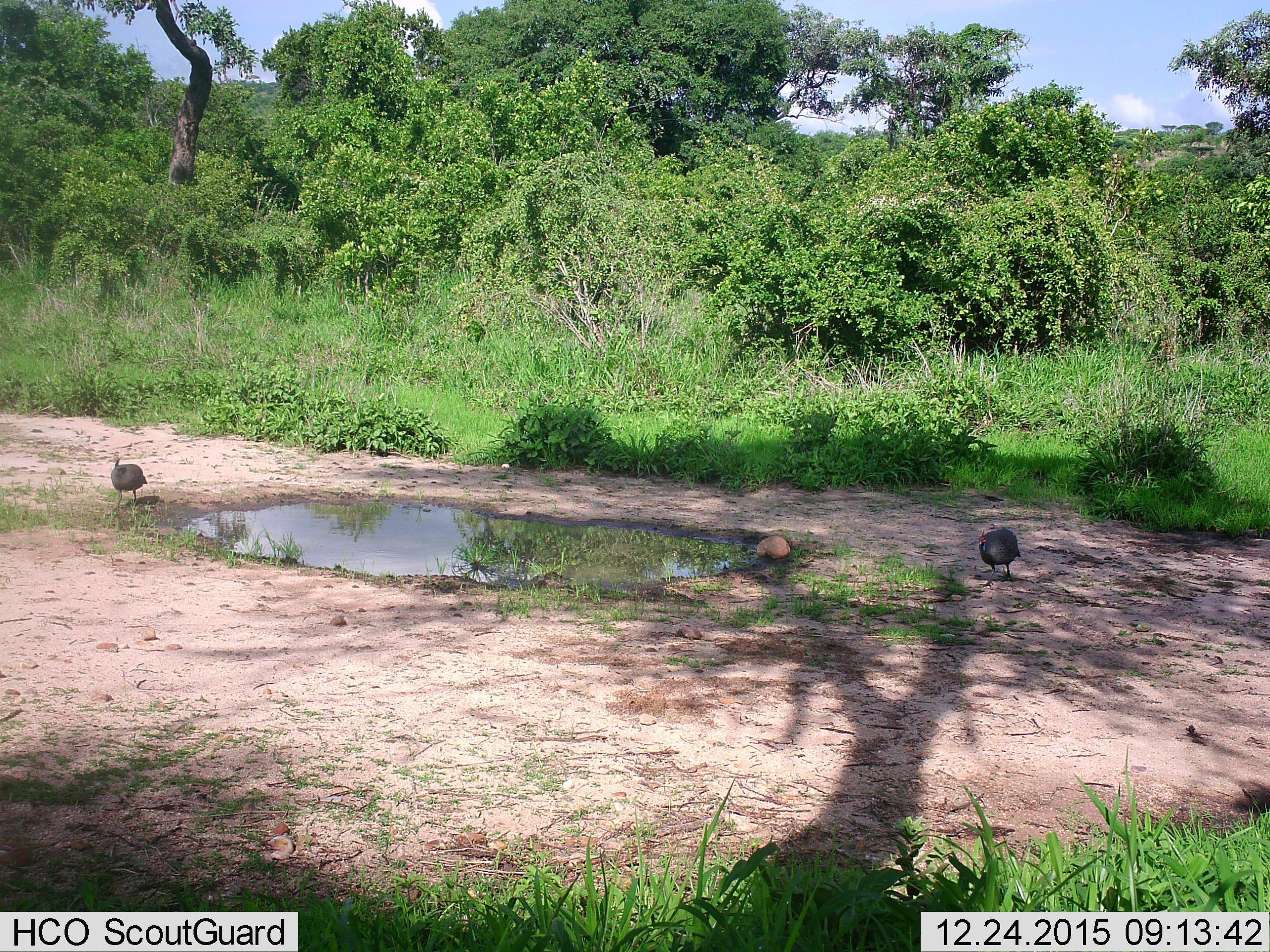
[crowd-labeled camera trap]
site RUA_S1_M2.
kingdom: Animalia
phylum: Chordata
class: Aves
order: Galliformes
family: Numididae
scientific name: Numididae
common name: guineafowl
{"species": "guineafowl (Numididae)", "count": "2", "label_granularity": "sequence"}